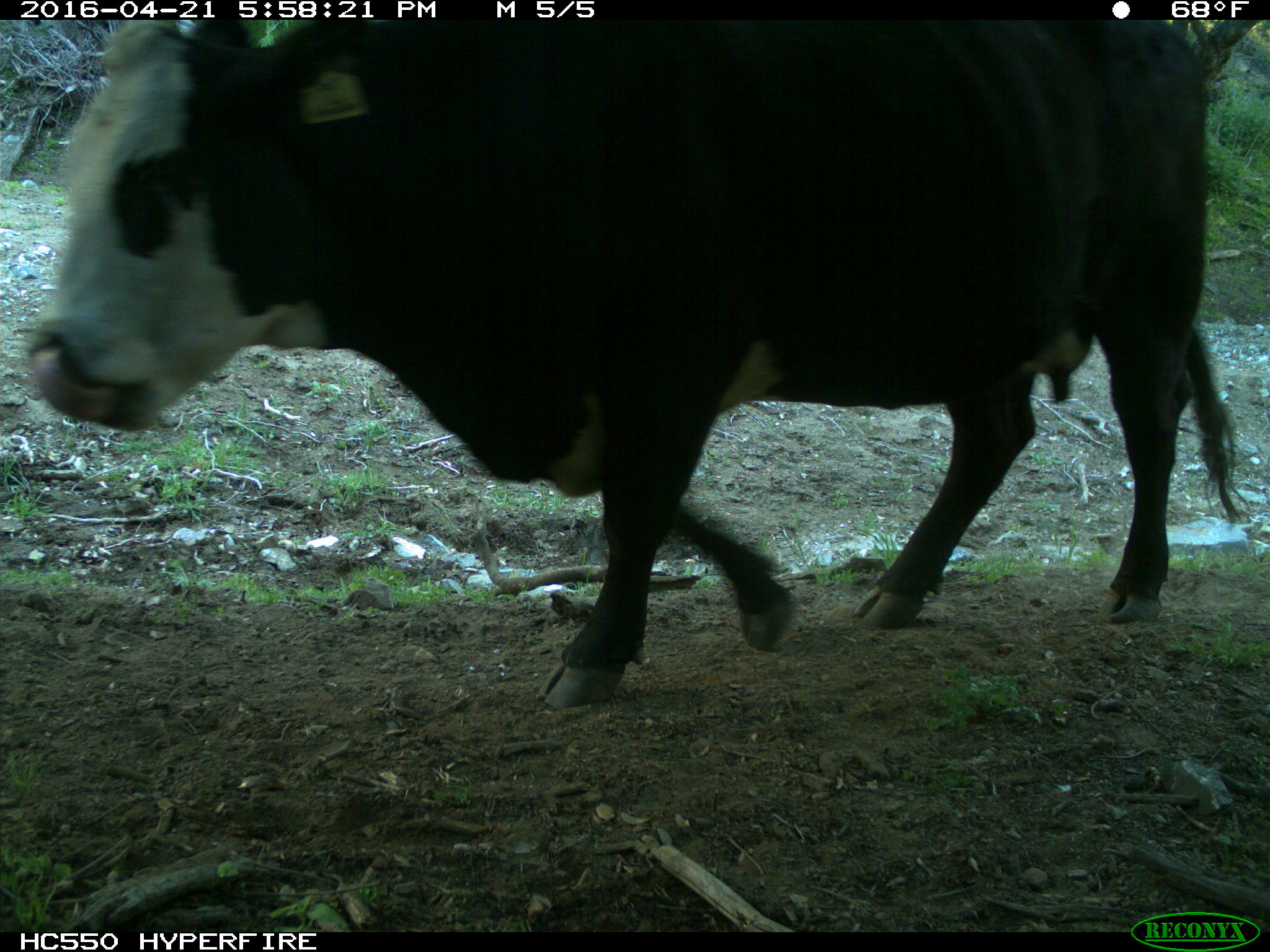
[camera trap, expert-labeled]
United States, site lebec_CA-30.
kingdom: Animalia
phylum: Chordata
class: Mammalia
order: Artiodactyla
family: Bovidae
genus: Bos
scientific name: Bos taurus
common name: domestic cow